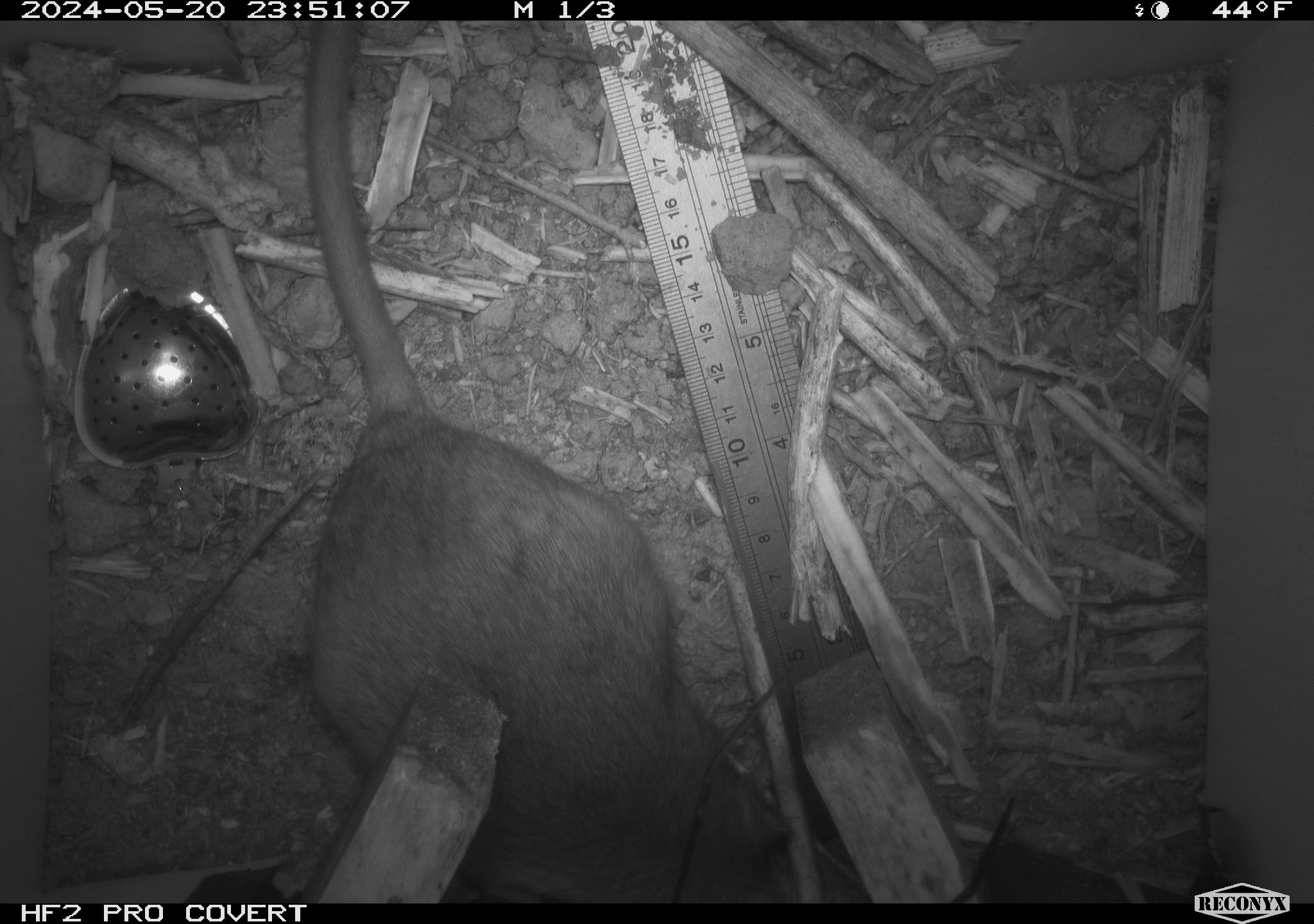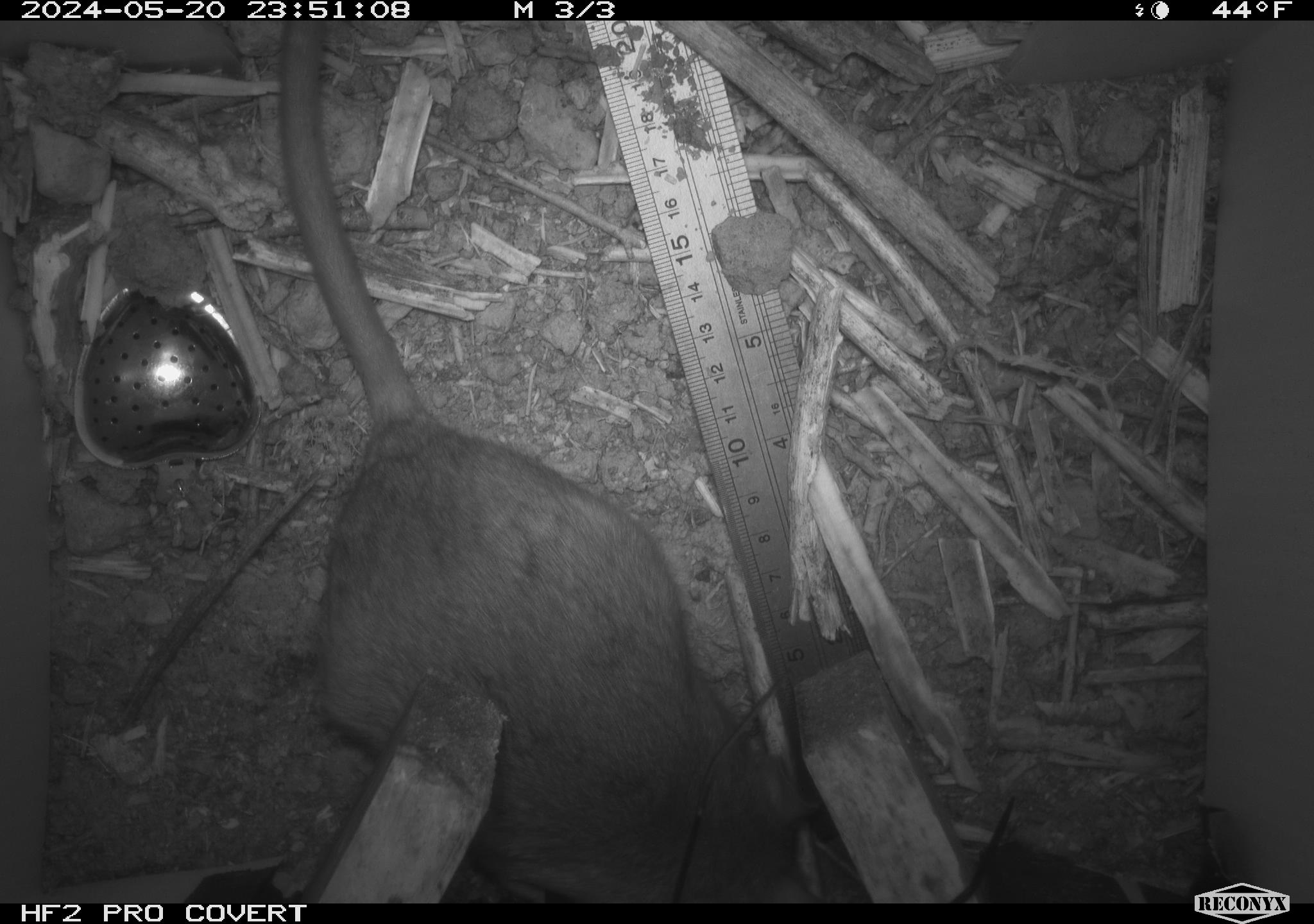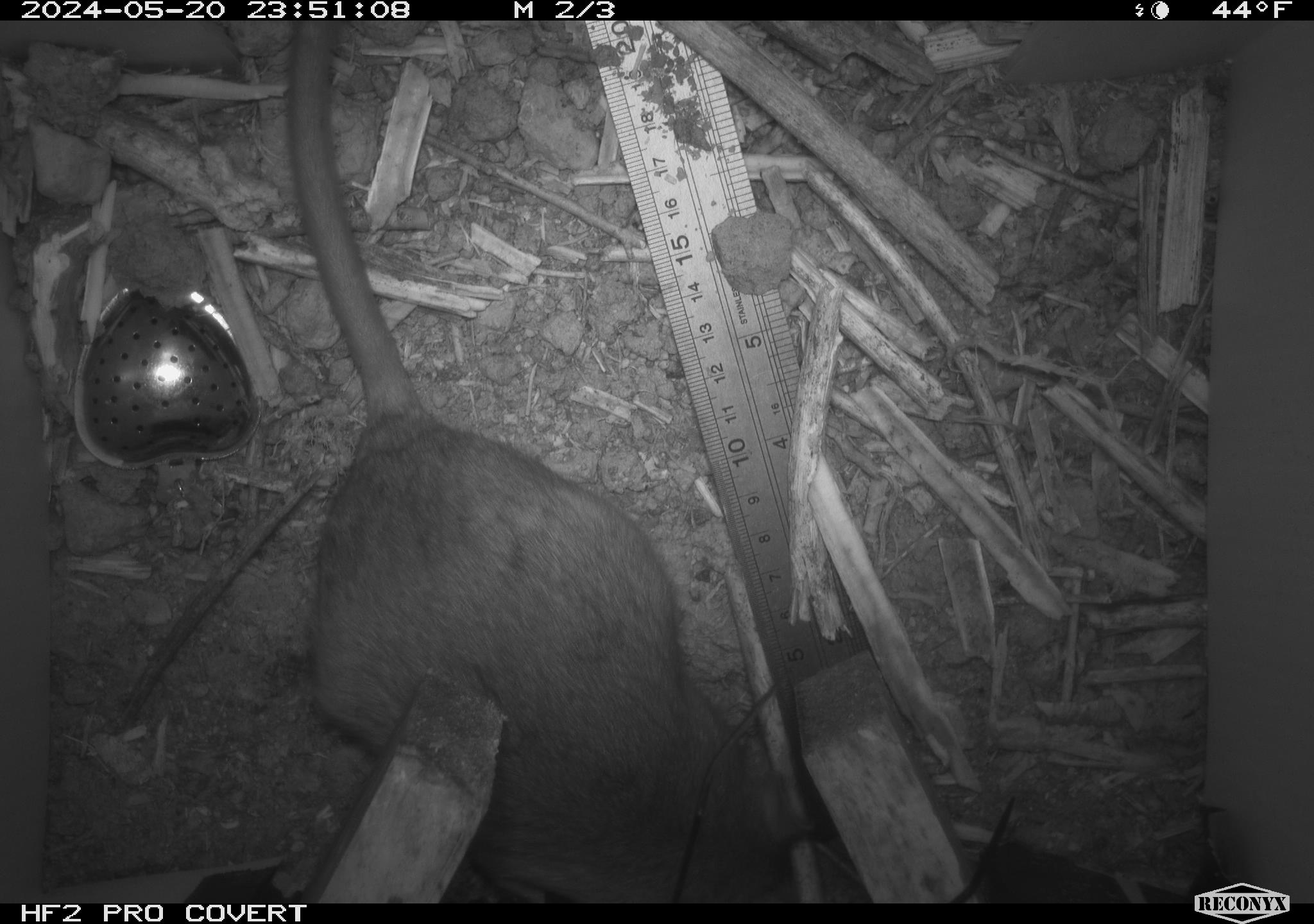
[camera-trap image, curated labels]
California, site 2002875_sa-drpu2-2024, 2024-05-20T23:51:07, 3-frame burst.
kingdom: Animalia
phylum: Chordata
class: Mammalia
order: Rodentia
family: Cricetidae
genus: Neotoma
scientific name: Neotoma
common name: pack rat or woodrat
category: neotoma species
Neotoma species (pack rat or woodrat) (Neotoma).